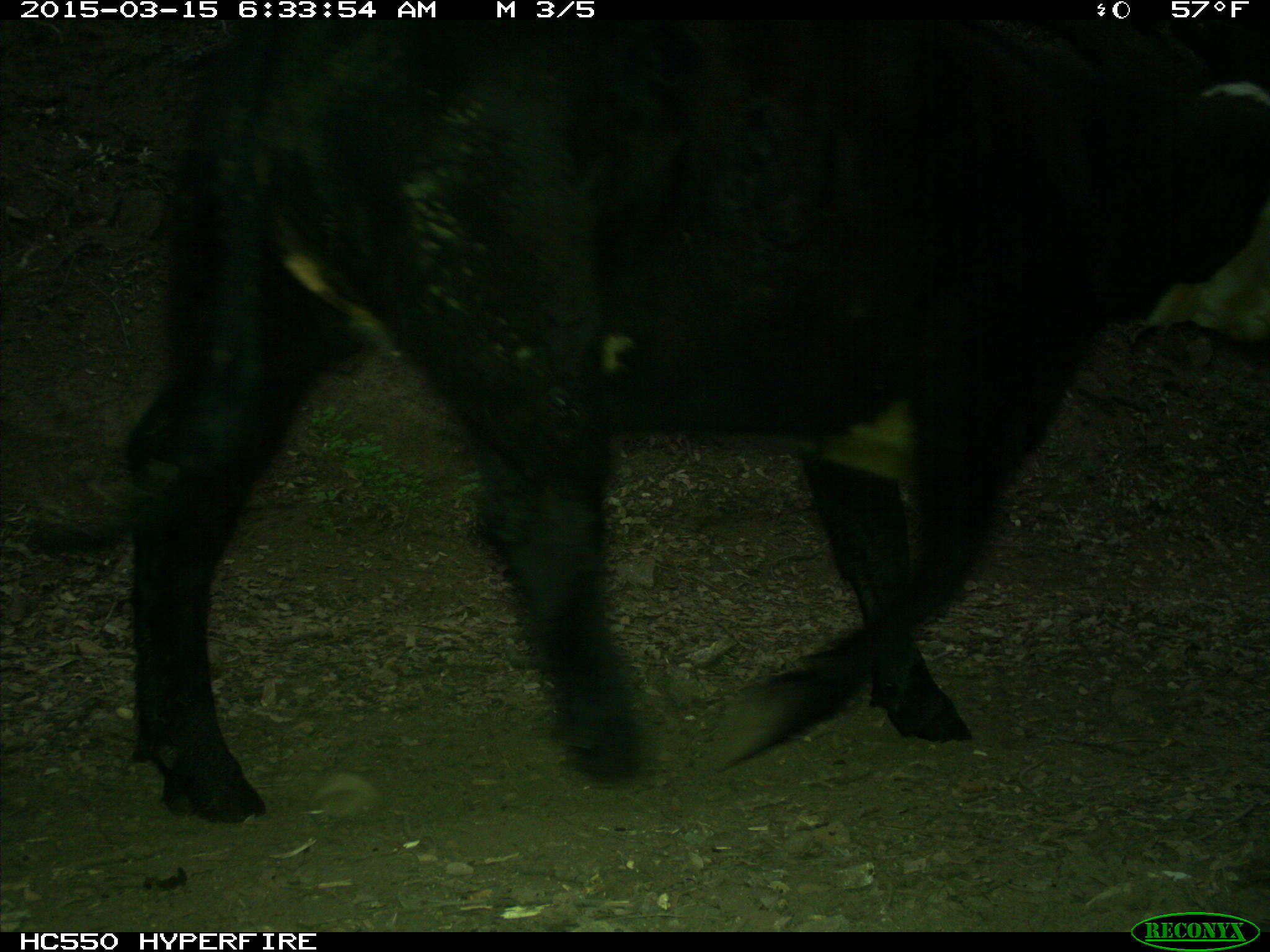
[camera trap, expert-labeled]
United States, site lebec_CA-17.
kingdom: Animalia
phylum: Chordata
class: Mammalia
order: Artiodactyla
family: Bovidae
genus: Bos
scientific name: Bos taurus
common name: domestic cow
Bos taurus (domestic cow).